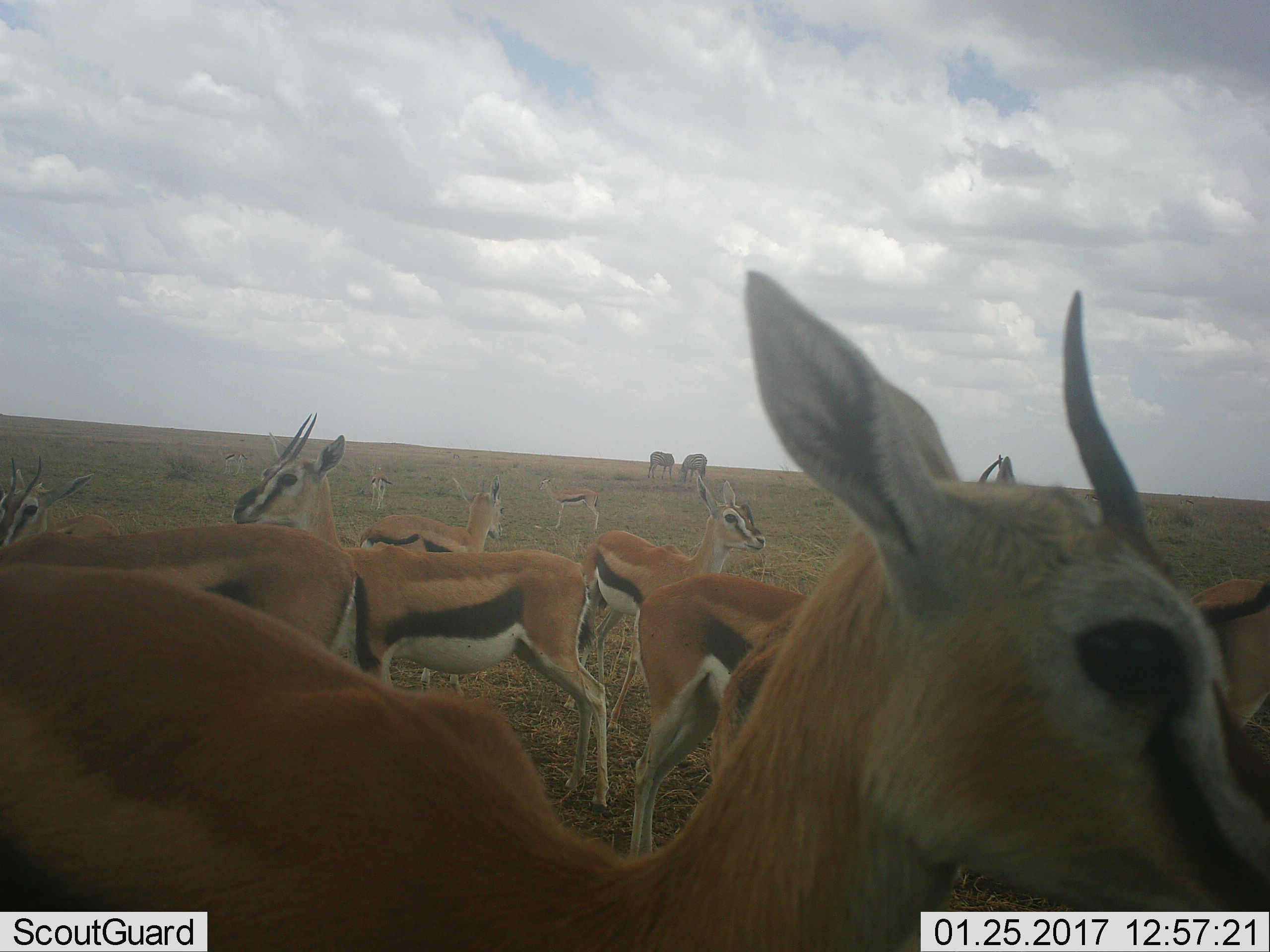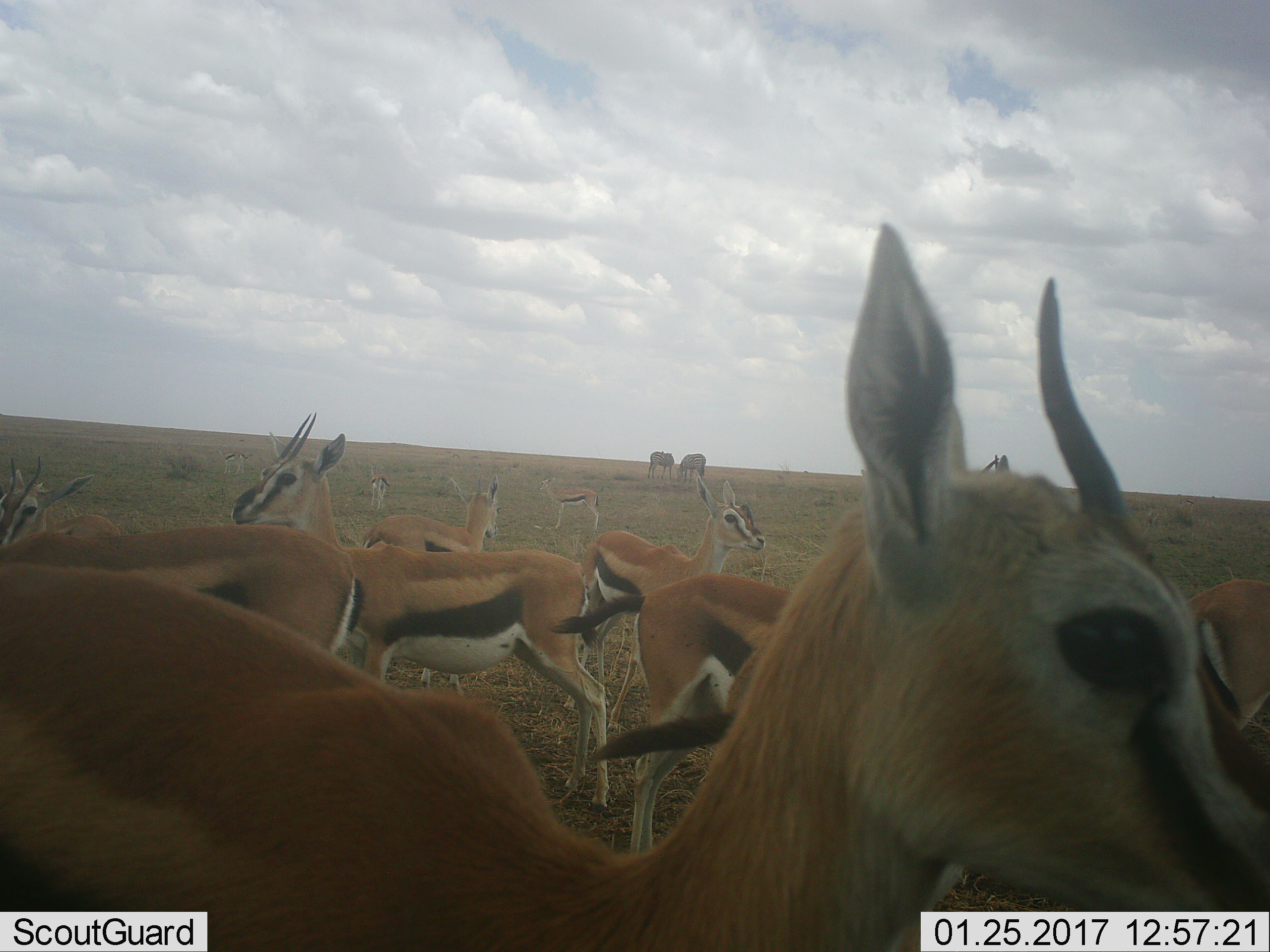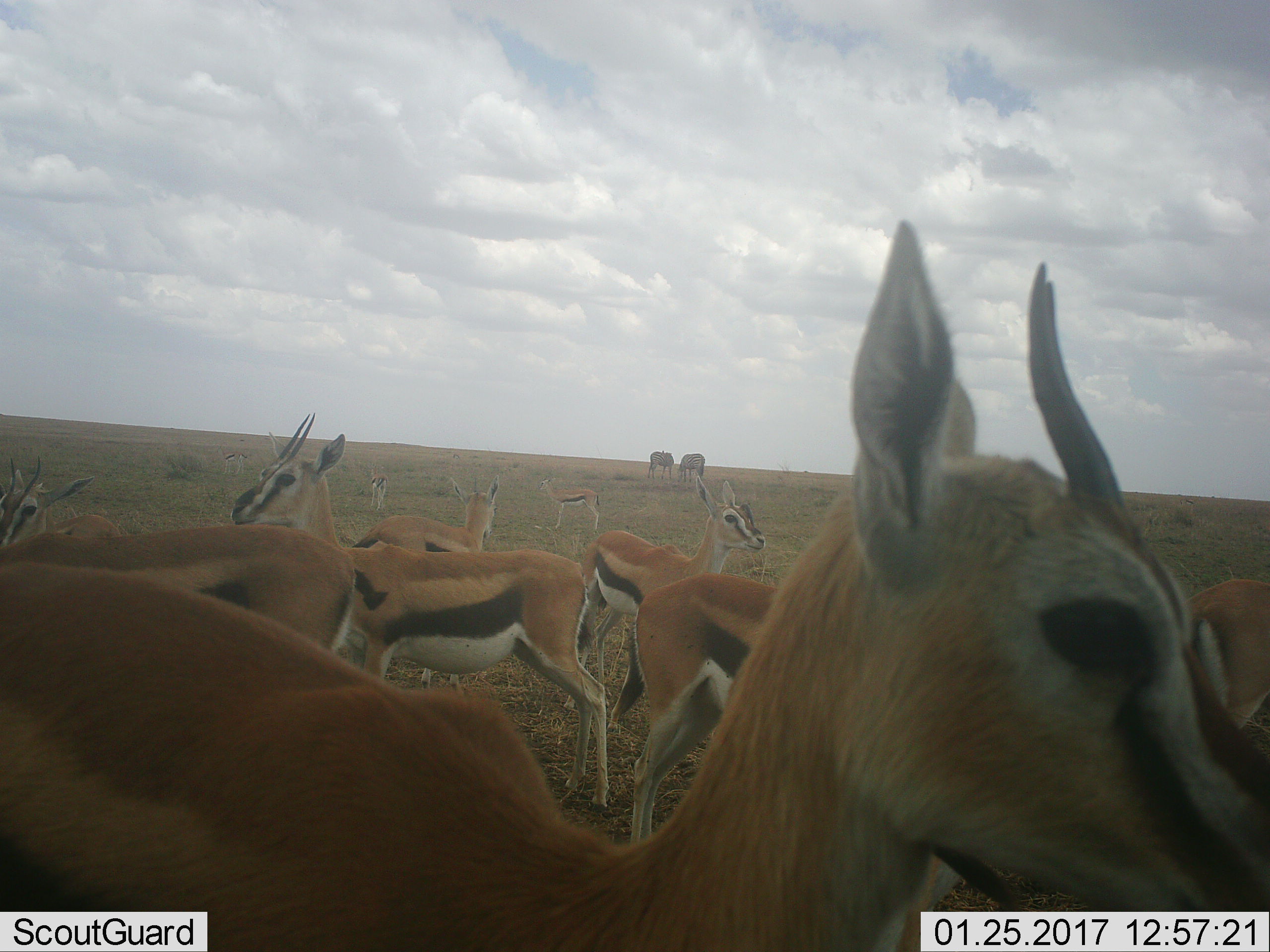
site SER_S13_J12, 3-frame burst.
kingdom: Animalia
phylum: Chordata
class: Mammalia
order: Artiodactyla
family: Bovidae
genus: Eudorcas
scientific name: Eudorcas thomsonii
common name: thomson's gazelle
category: gazellethomsons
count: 11-50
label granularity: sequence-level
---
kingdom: Animalia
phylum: Chordata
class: Mammalia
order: Perissodactyla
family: Equidae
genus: Equus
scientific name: Equus quagga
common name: plains zebra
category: zebraplains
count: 2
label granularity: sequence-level